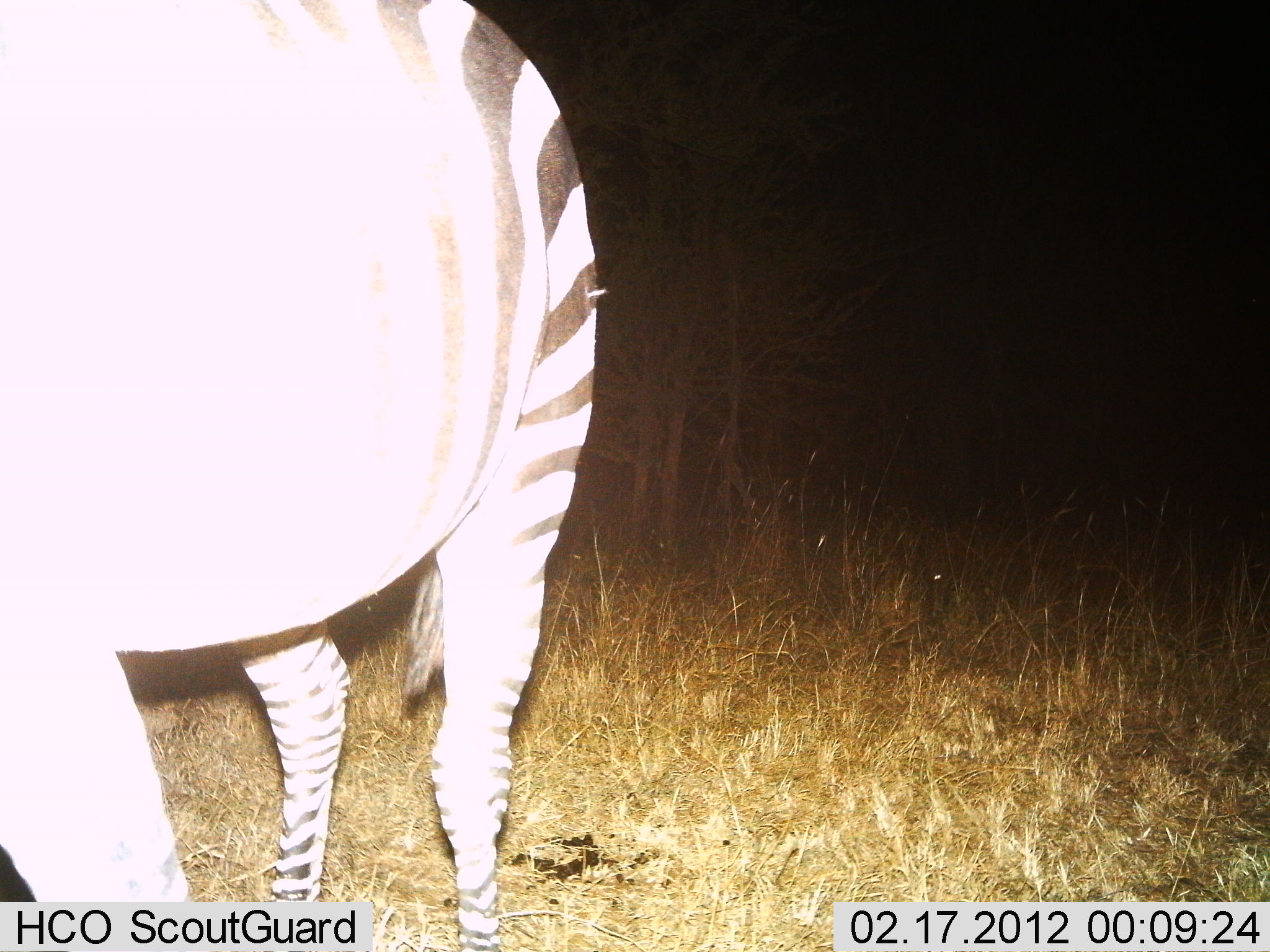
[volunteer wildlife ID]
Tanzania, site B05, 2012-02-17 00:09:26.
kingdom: Animalia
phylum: Chordata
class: Mammalia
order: Perissodactyla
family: Equidae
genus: Equus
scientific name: Equus quagga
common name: plains zebra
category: zebra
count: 1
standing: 94%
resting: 0%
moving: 6%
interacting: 6%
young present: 0%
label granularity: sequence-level